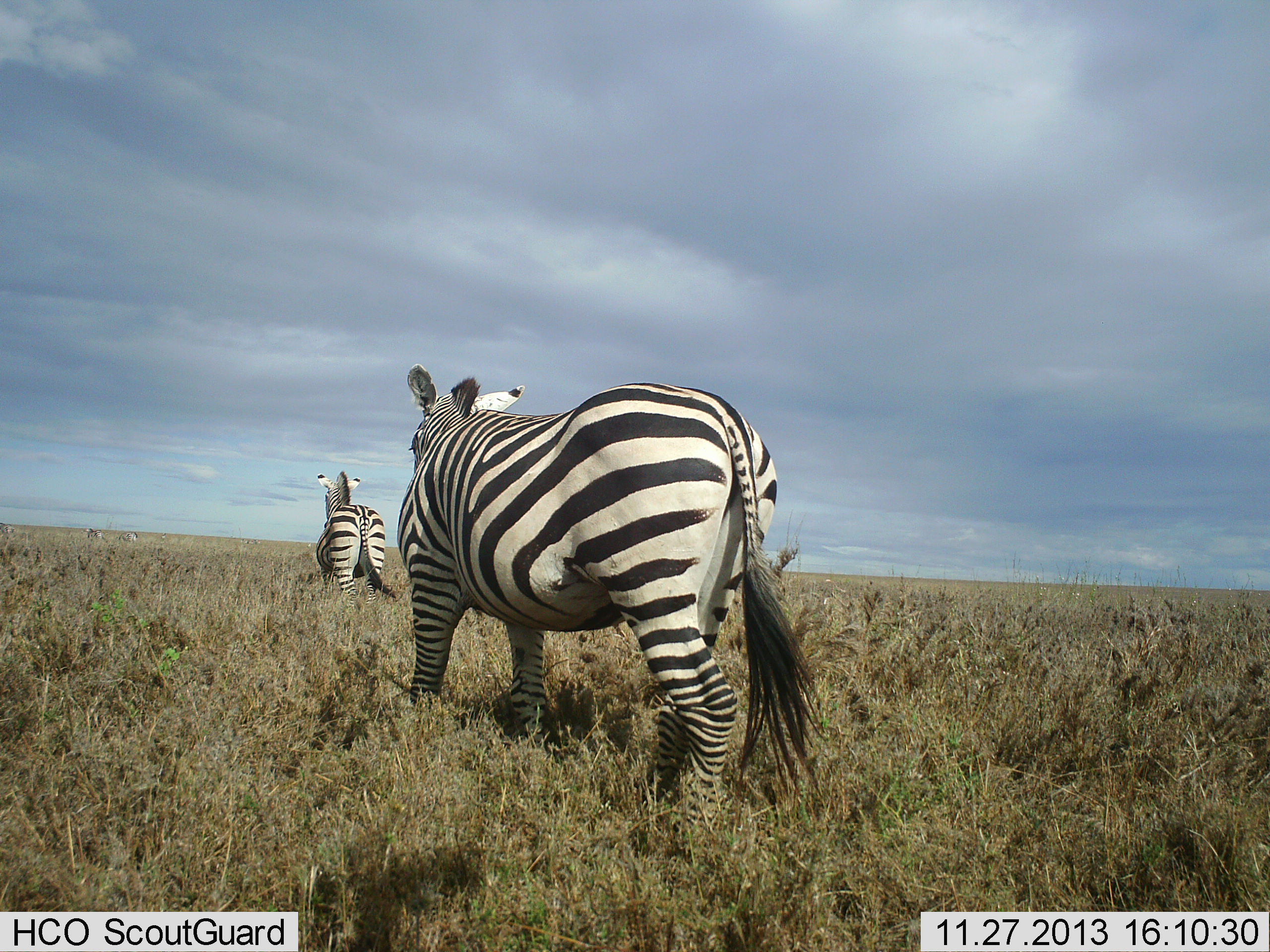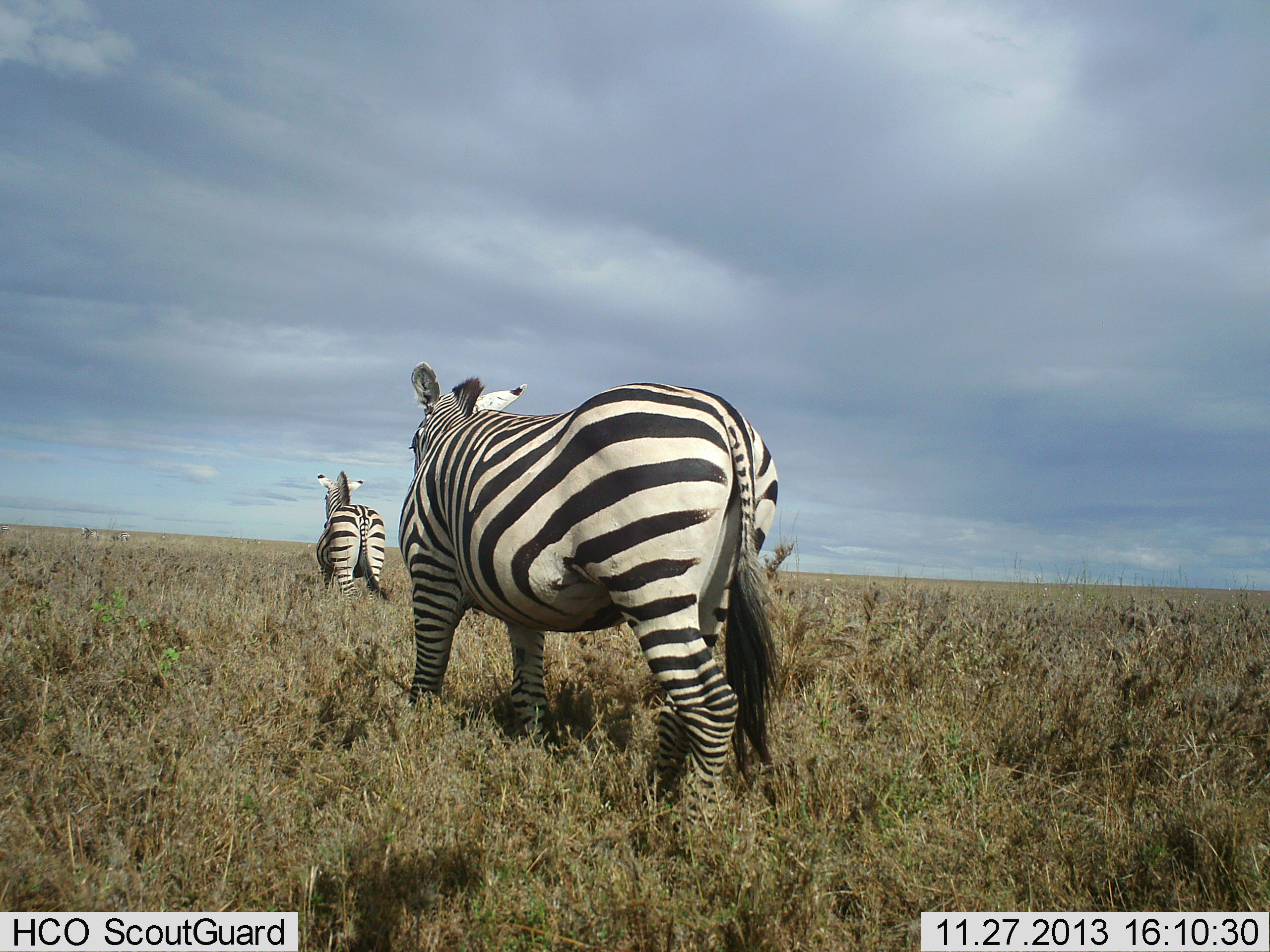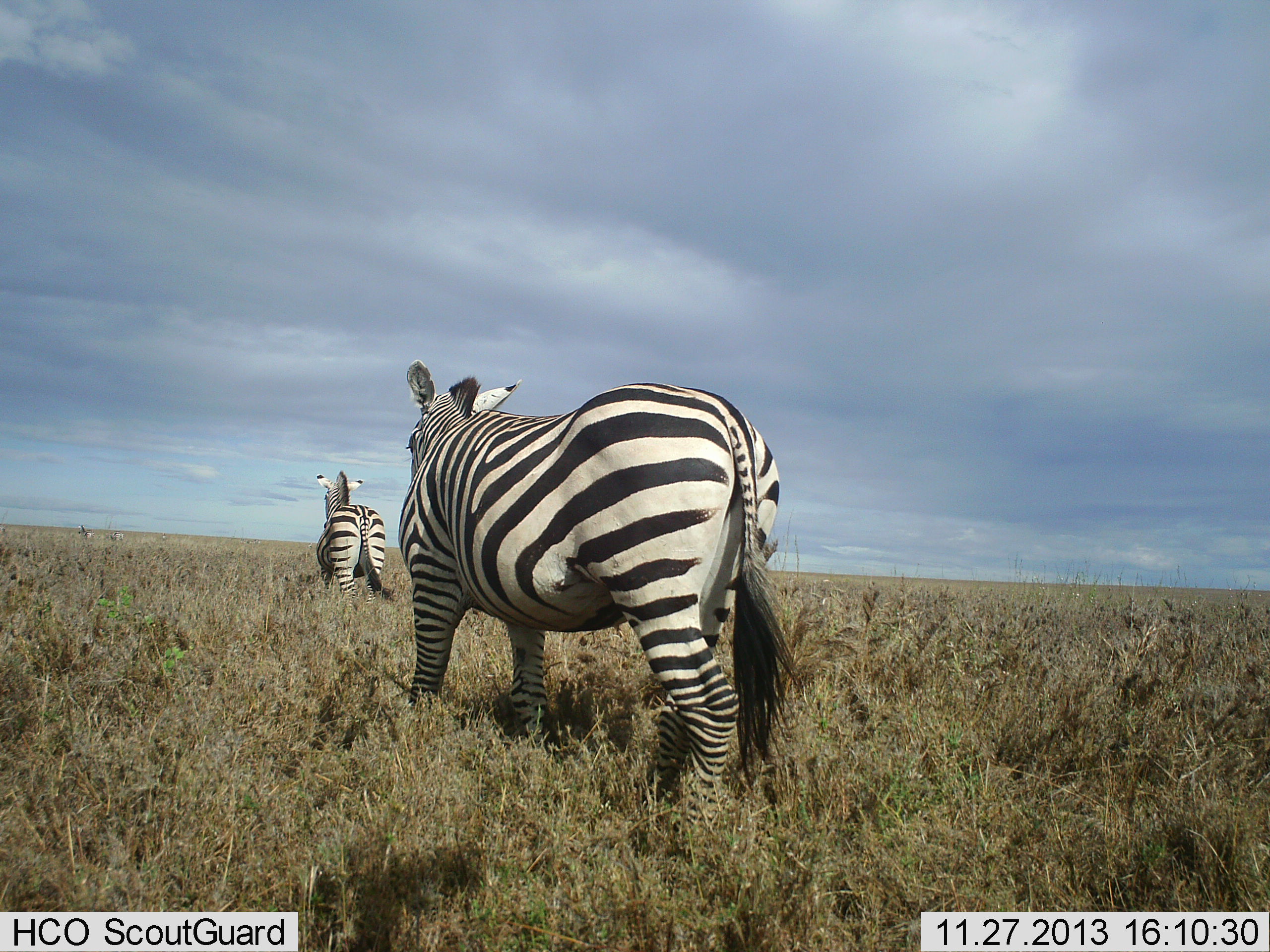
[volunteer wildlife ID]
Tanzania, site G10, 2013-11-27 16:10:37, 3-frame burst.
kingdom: Animalia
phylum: Chordata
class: Mammalia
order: Perissodactyla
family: Equidae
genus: Equus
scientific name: Equus quagga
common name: plains zebra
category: zebra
Zebra (plains zebra) (Equus quagga), count 2. Behavior (volunteer vote fractions): standing 100%, resting 0%, moving 0%, interacting 0%. Young present (vote fraction): 0%. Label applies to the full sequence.